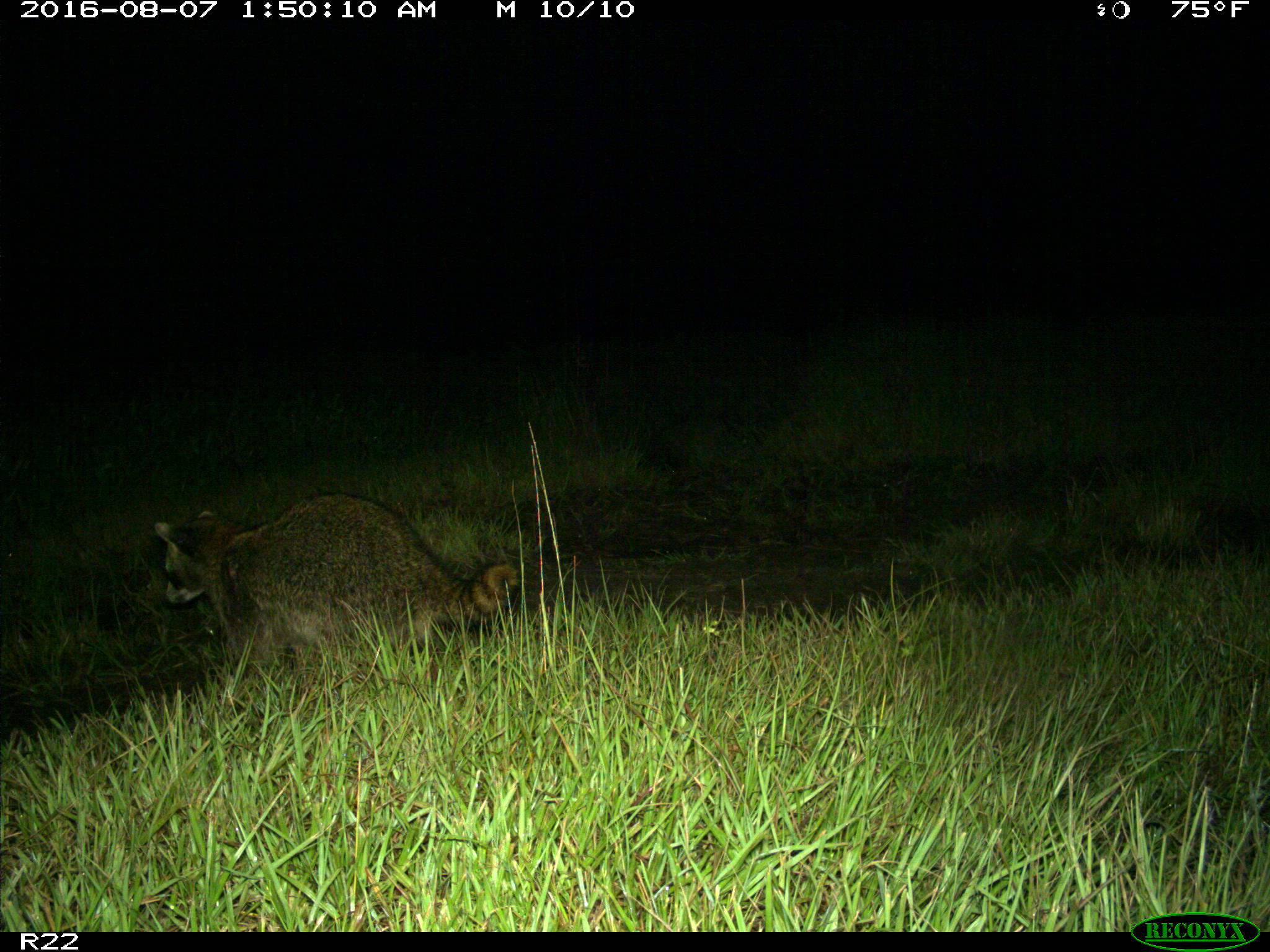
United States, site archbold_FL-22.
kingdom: Animalia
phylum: Chordata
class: Mammalia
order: Carnivora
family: Procyonidae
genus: Procyon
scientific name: Procyon lotor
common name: common raccoon